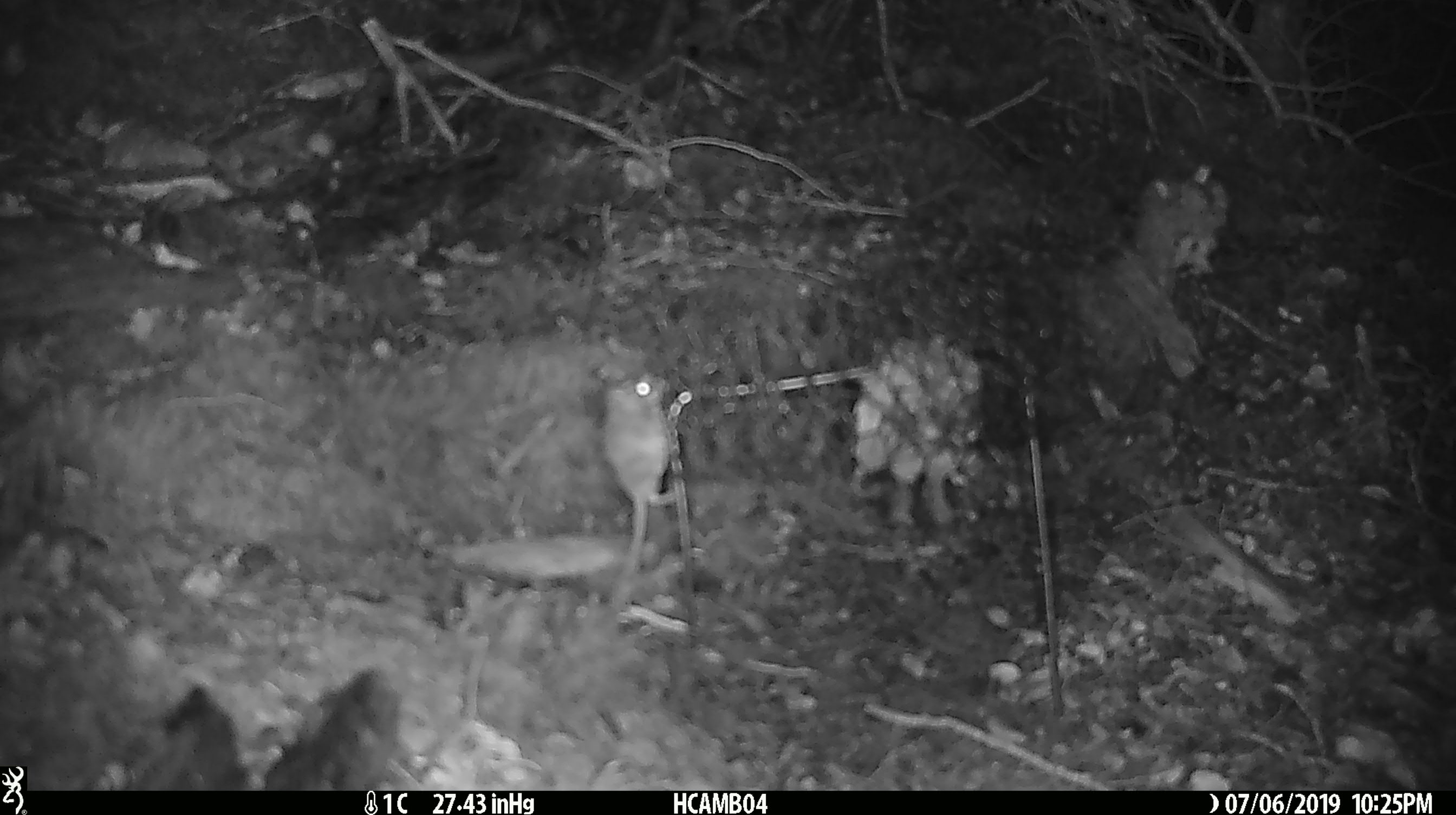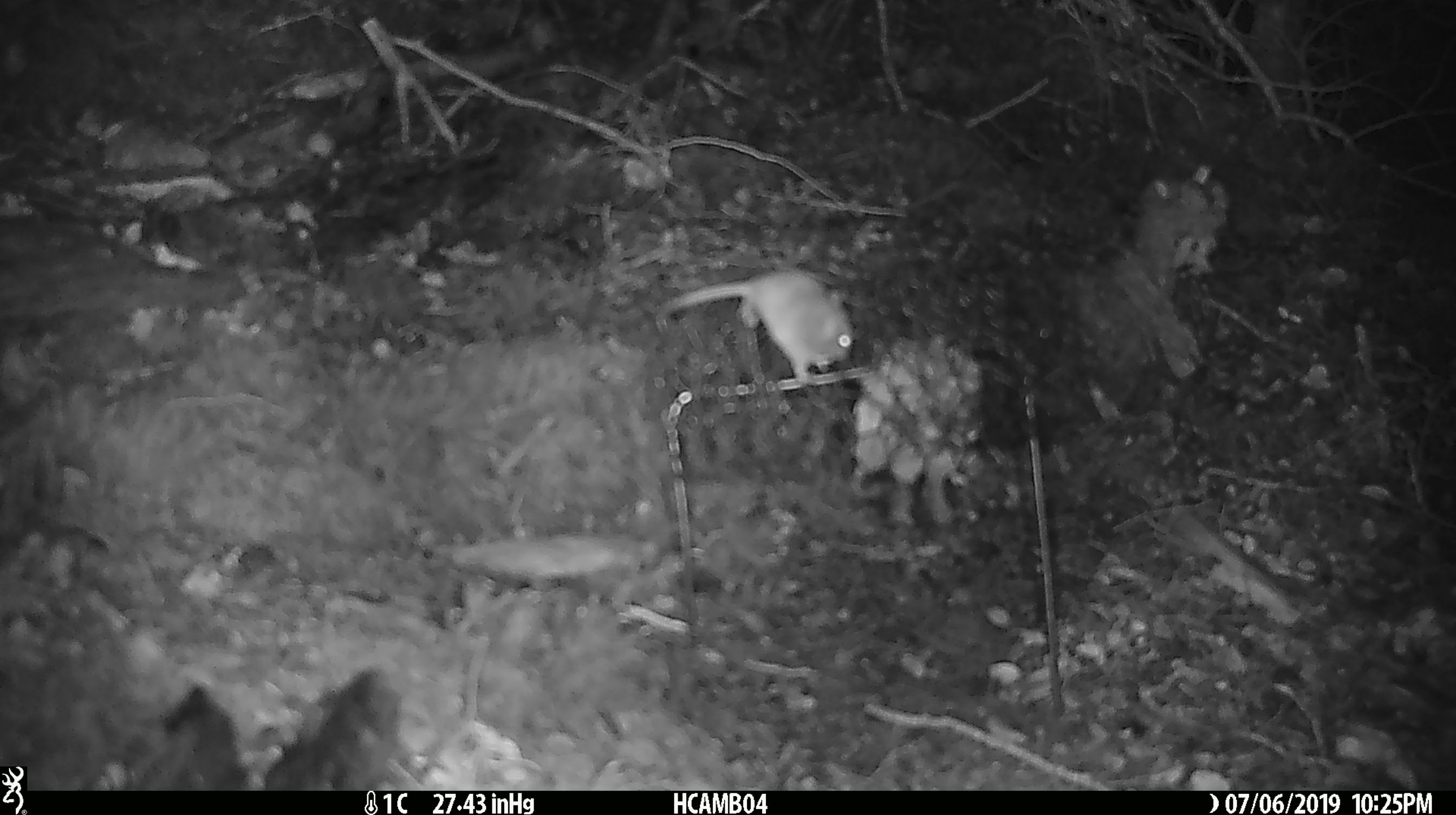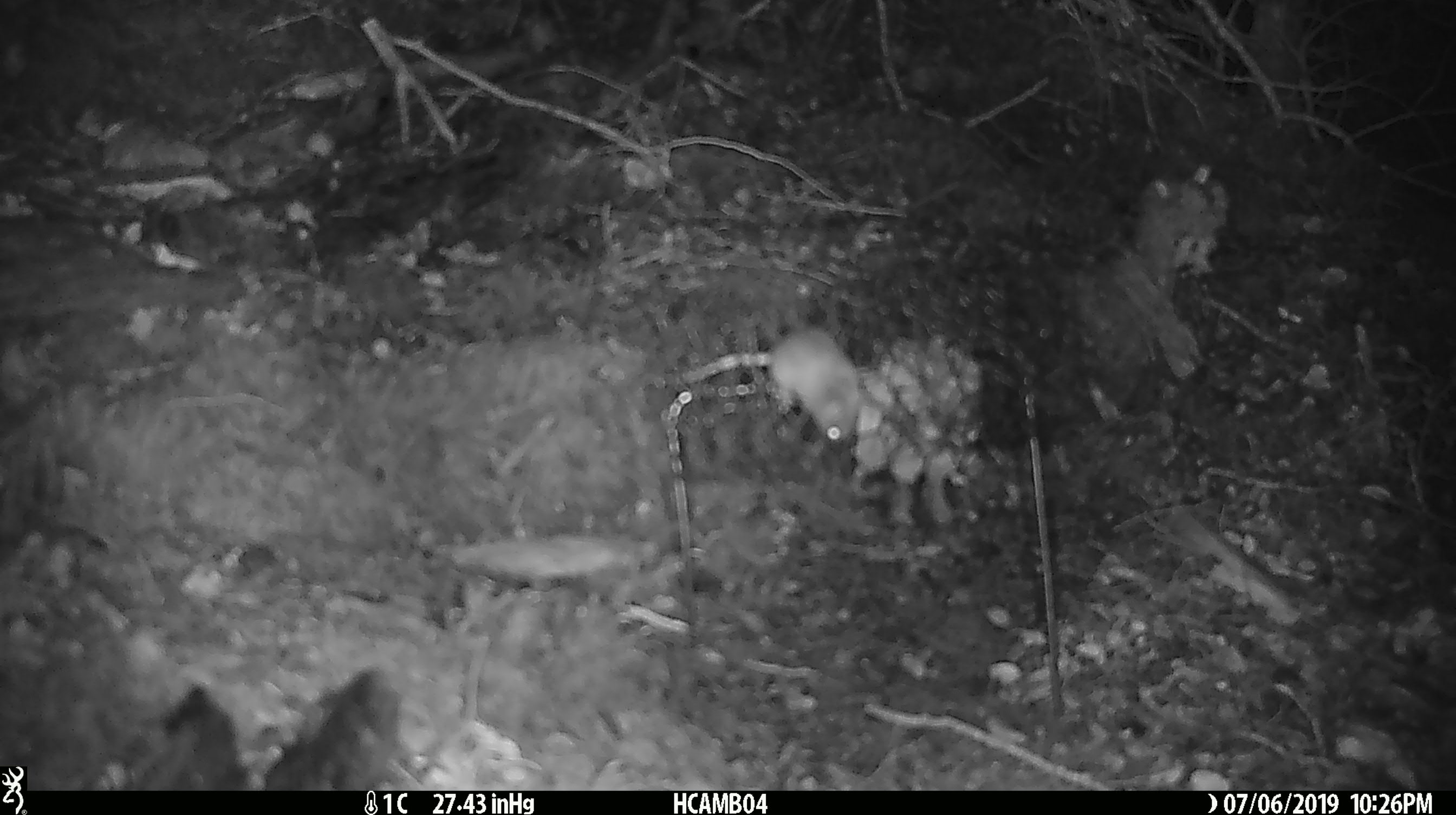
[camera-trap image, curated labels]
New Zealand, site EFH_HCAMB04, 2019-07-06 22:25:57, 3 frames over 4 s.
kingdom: Animalia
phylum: Chordata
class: Mammalia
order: Rodentia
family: Muridae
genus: Mus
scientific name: Mus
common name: mouse